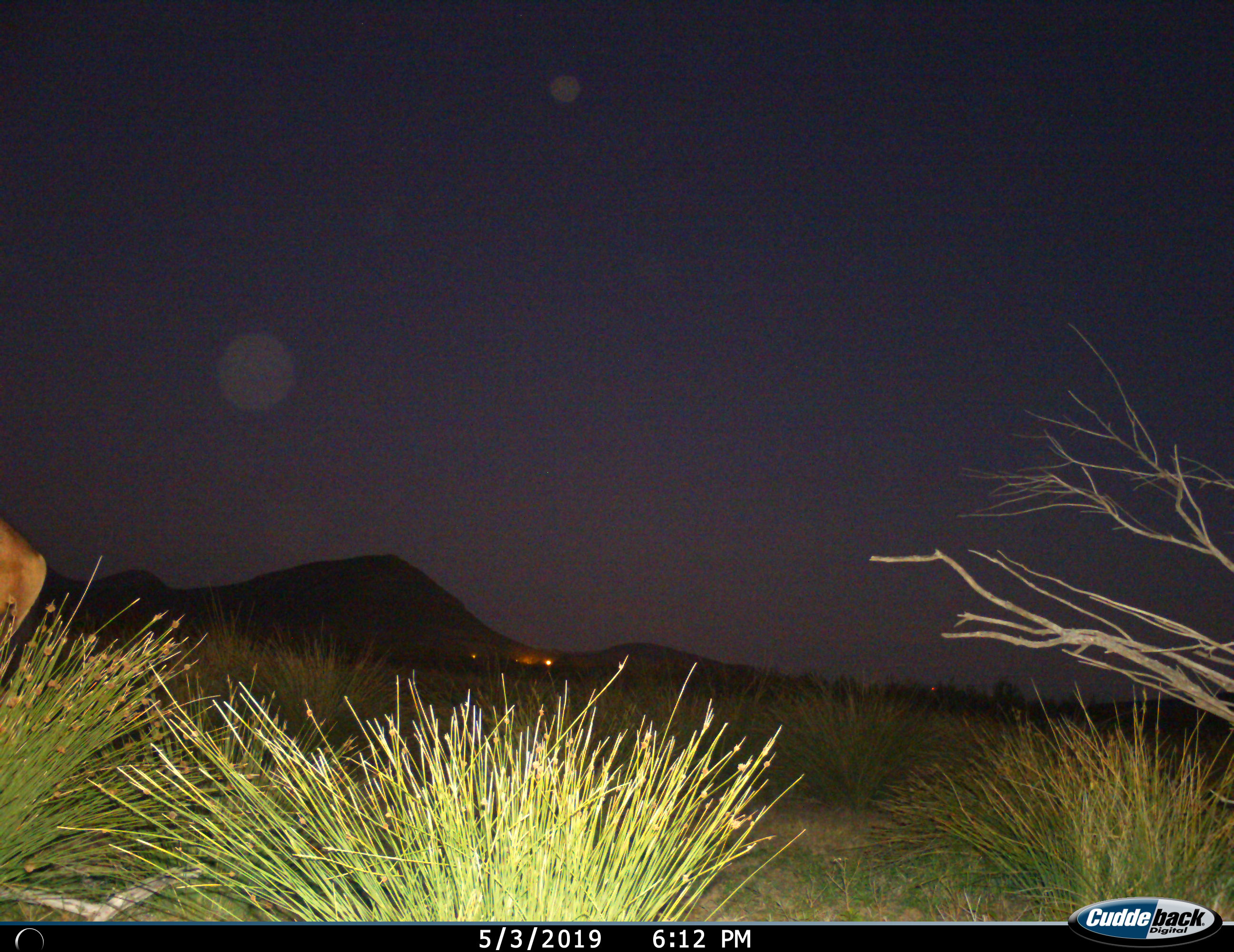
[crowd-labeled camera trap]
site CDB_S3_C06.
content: unidentified animal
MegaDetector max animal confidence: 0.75